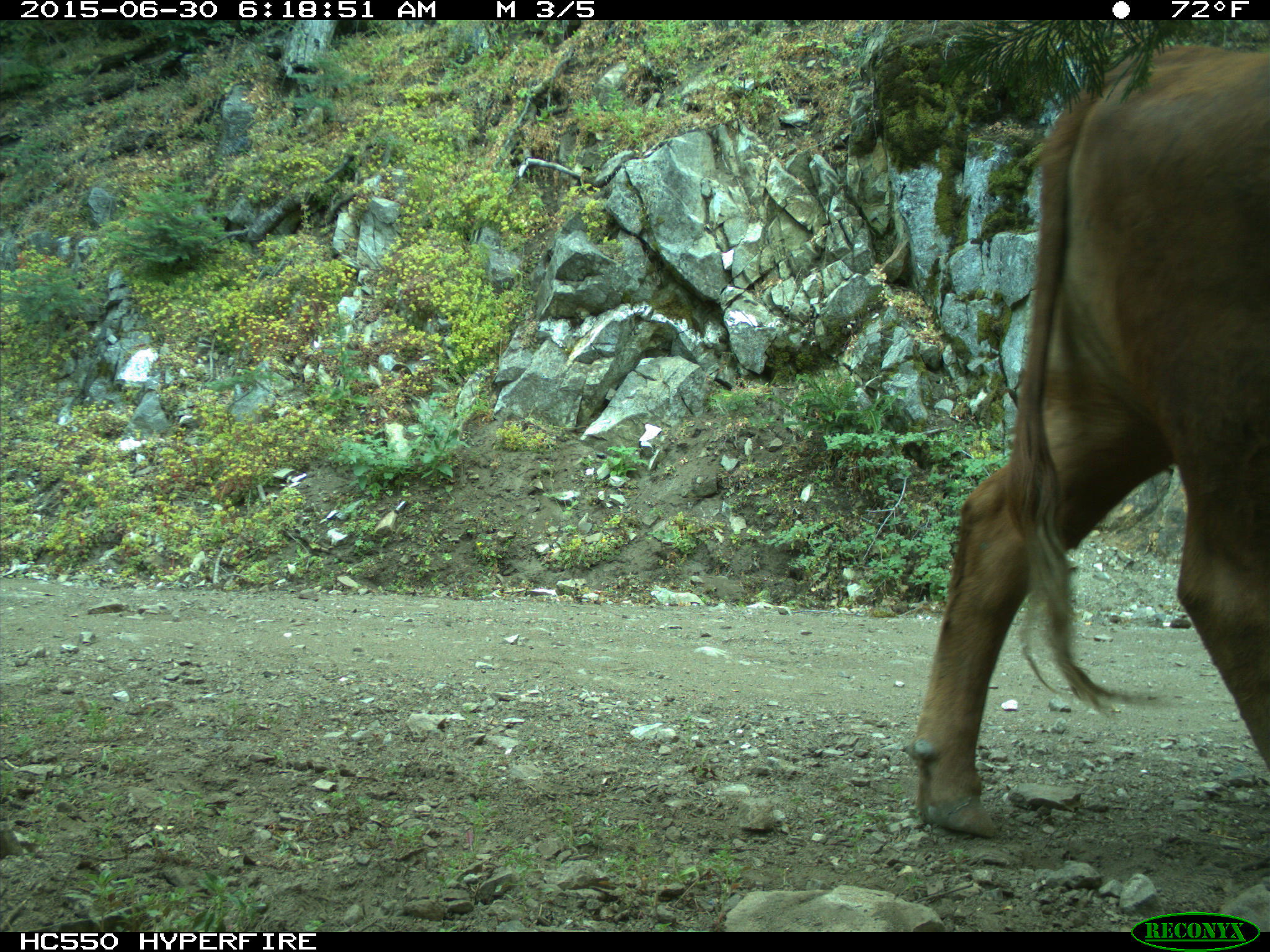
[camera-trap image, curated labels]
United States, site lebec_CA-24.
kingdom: Animalia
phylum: Chordata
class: Mammalia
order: Artiodactyla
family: Bovidae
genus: Bos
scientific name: Bos taurus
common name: domestic cow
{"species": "Bos taurus (domestic cow)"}